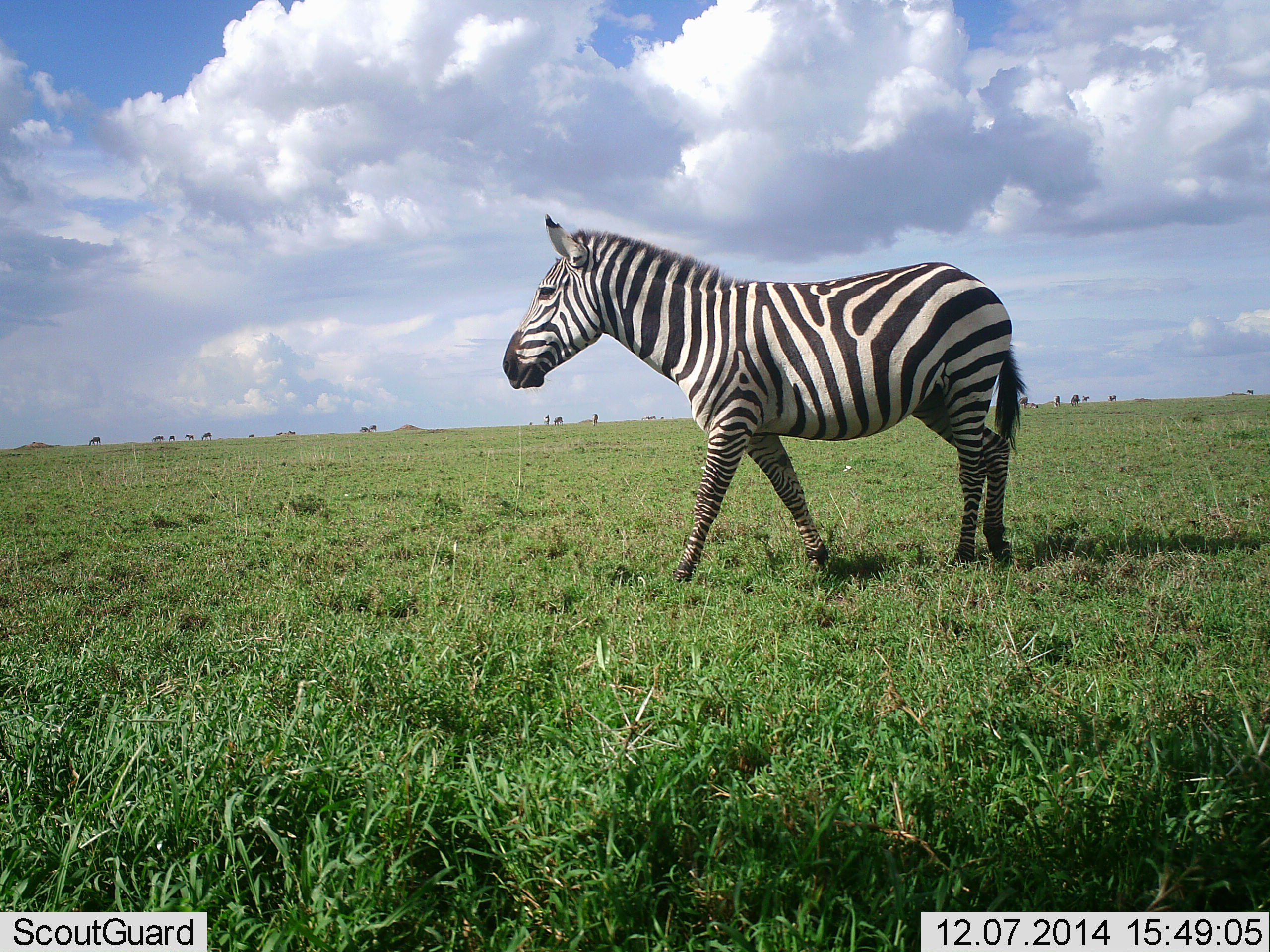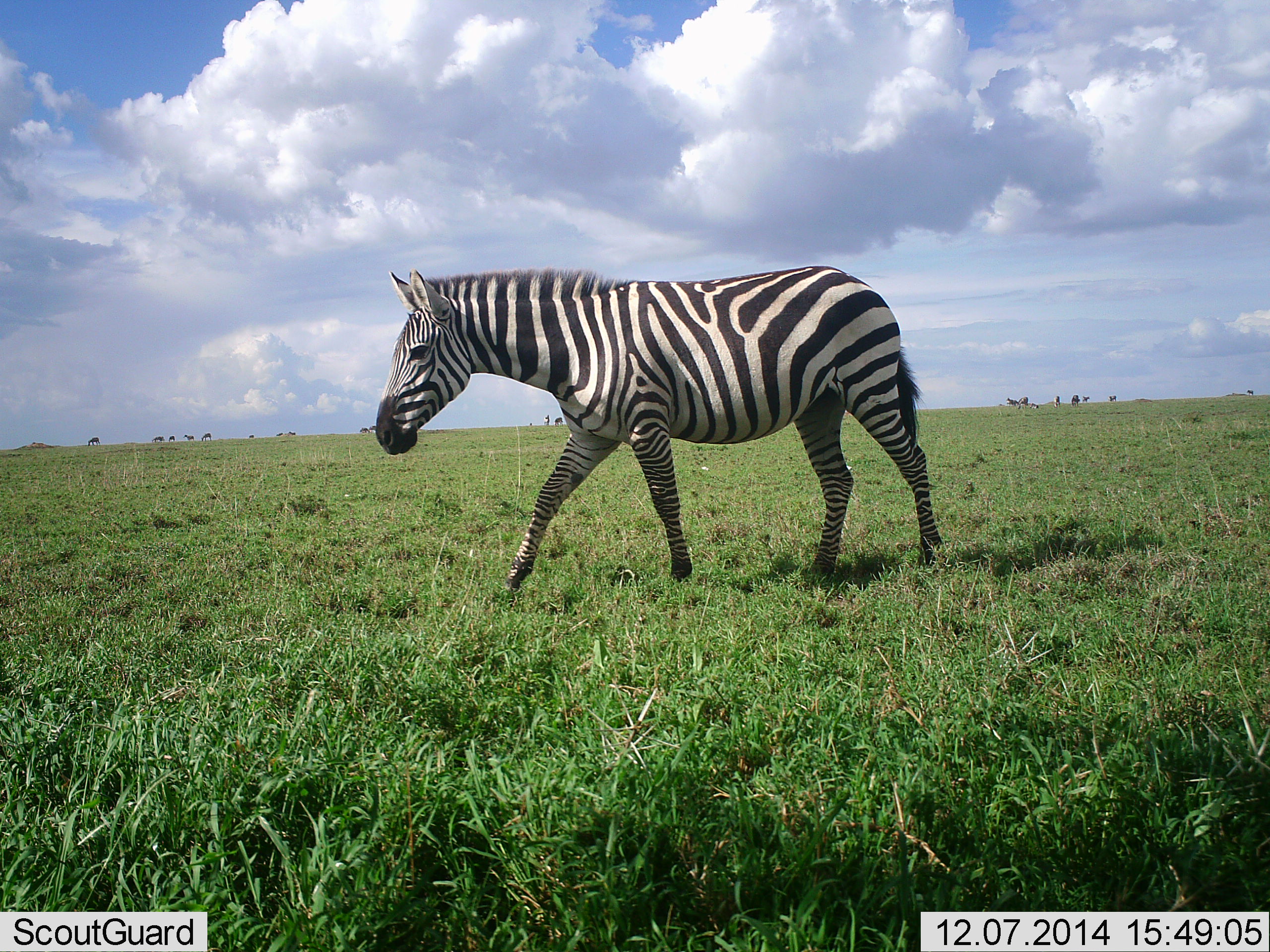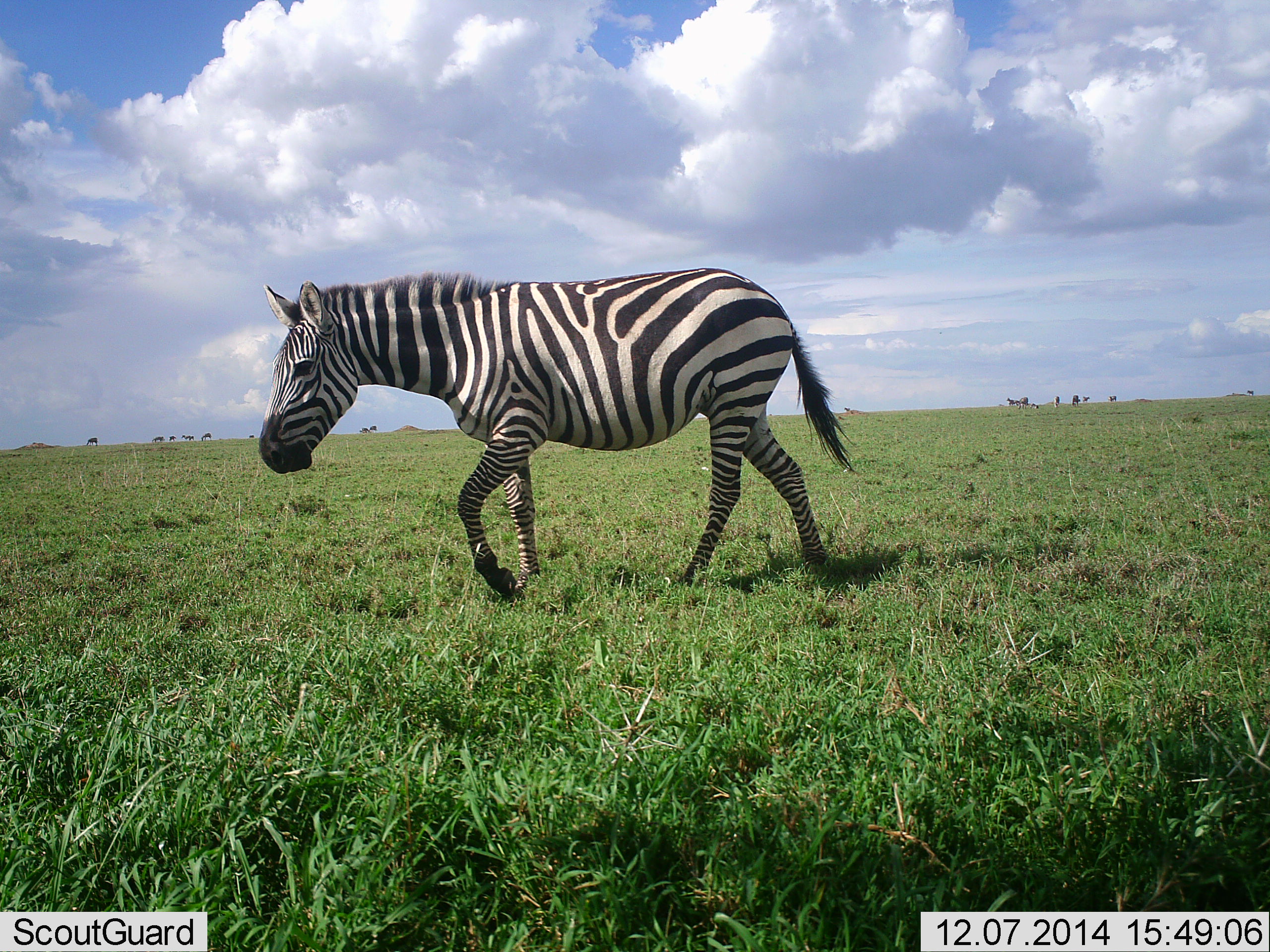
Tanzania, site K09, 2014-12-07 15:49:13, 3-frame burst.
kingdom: Animalia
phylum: Chordata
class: Mammalia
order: Perissodactyla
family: Equidae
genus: Equus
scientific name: Equus quagga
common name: plains zebra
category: zebra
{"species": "zebra (plains zebra) (Equus quagga)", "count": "1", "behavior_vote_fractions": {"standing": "9%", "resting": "0%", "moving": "91%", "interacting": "0%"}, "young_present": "0%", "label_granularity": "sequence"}